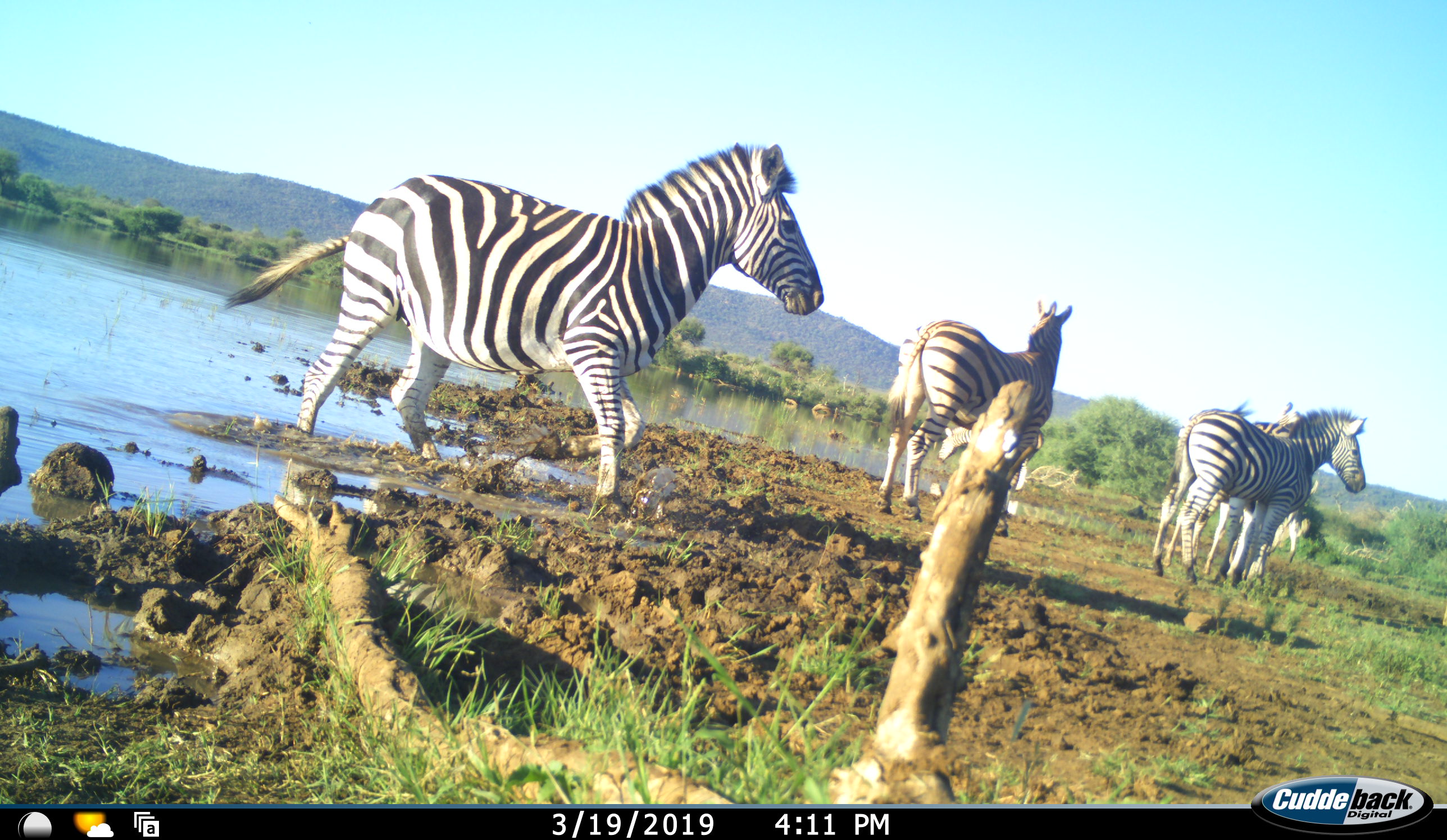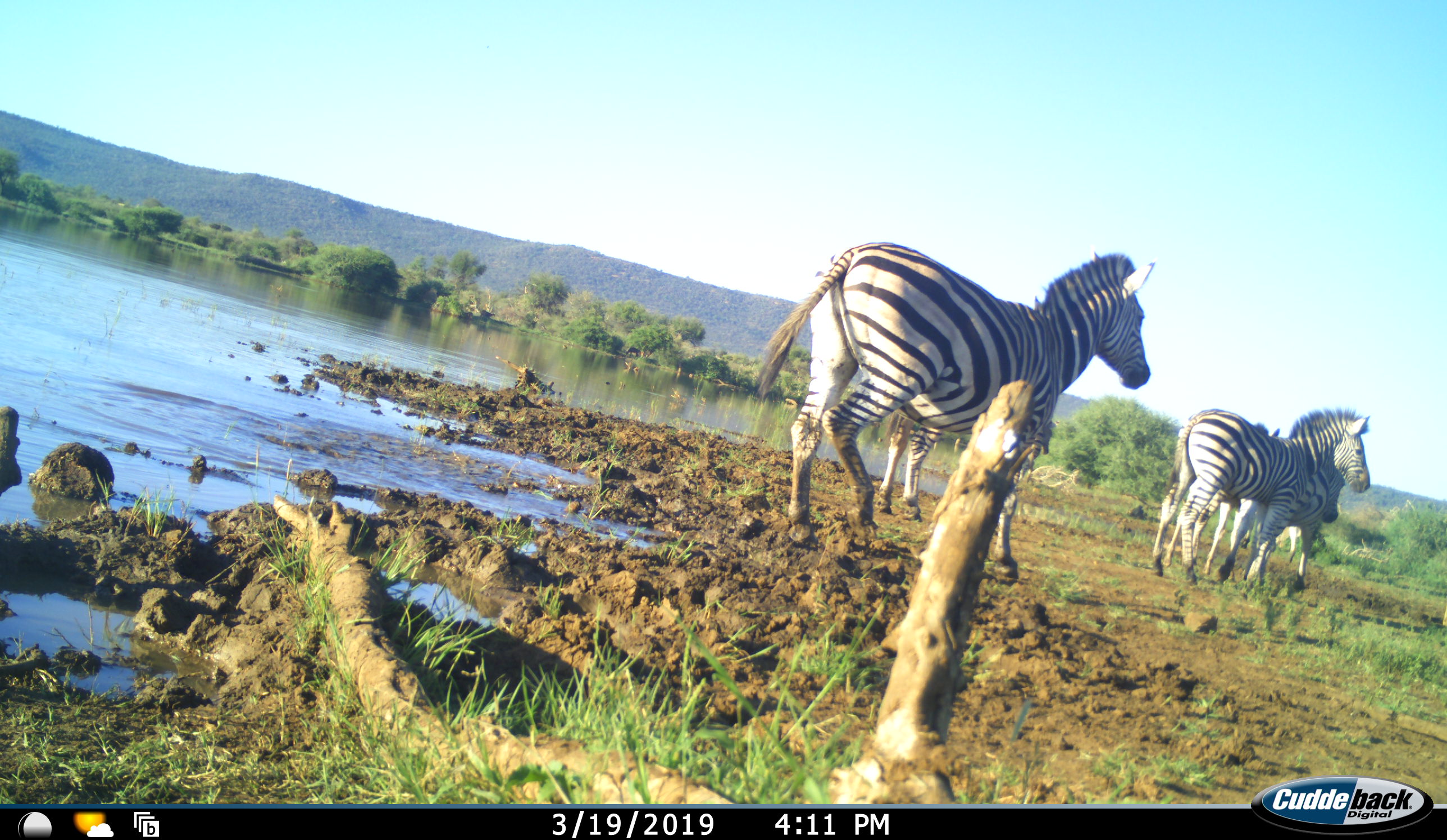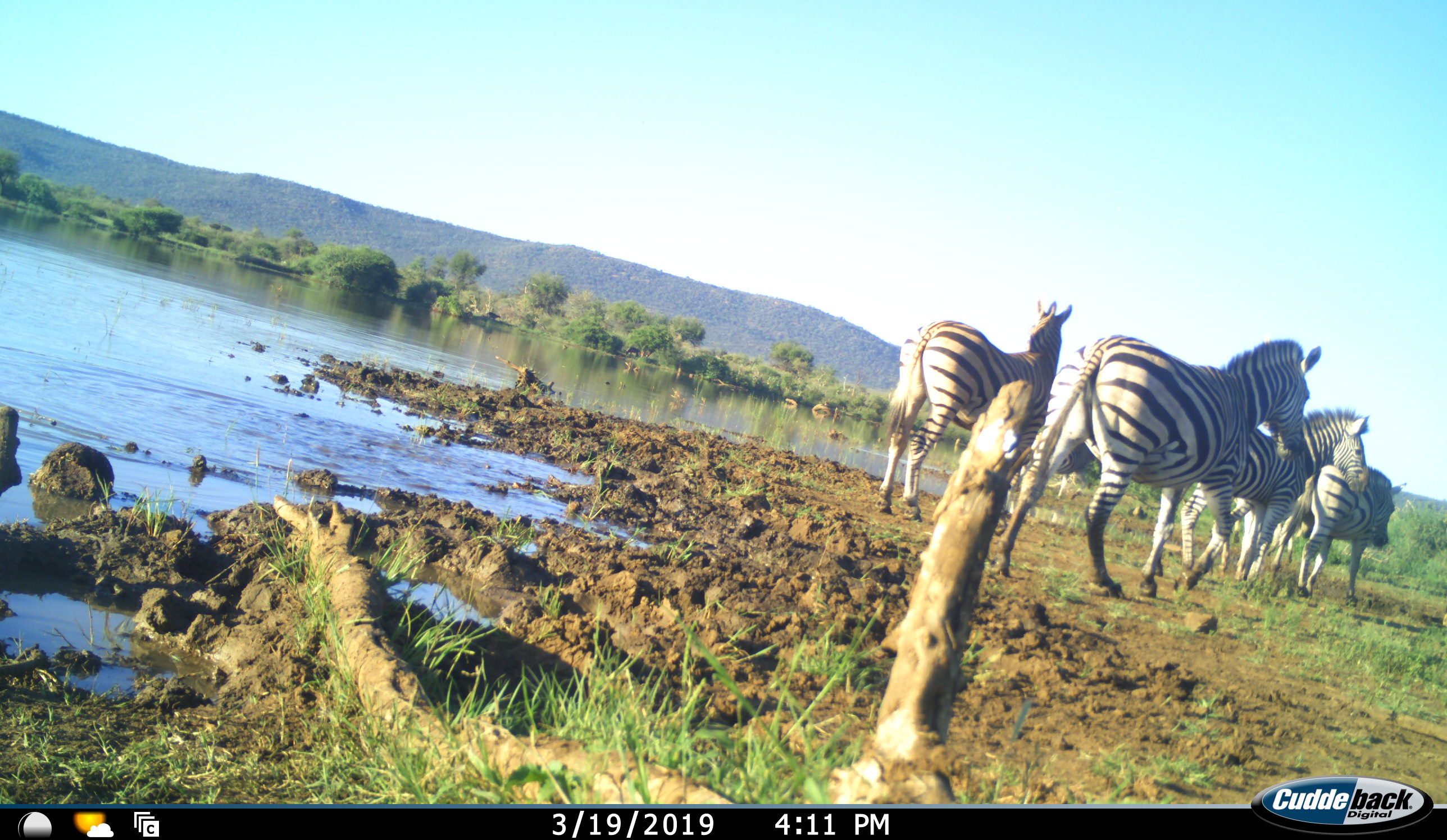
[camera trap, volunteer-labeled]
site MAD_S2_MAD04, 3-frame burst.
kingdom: Animalia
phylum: Chordata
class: Mammalia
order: Perissodactyla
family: Equidae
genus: Equus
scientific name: Equus quagga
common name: plains zebra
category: zebraplains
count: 6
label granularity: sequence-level